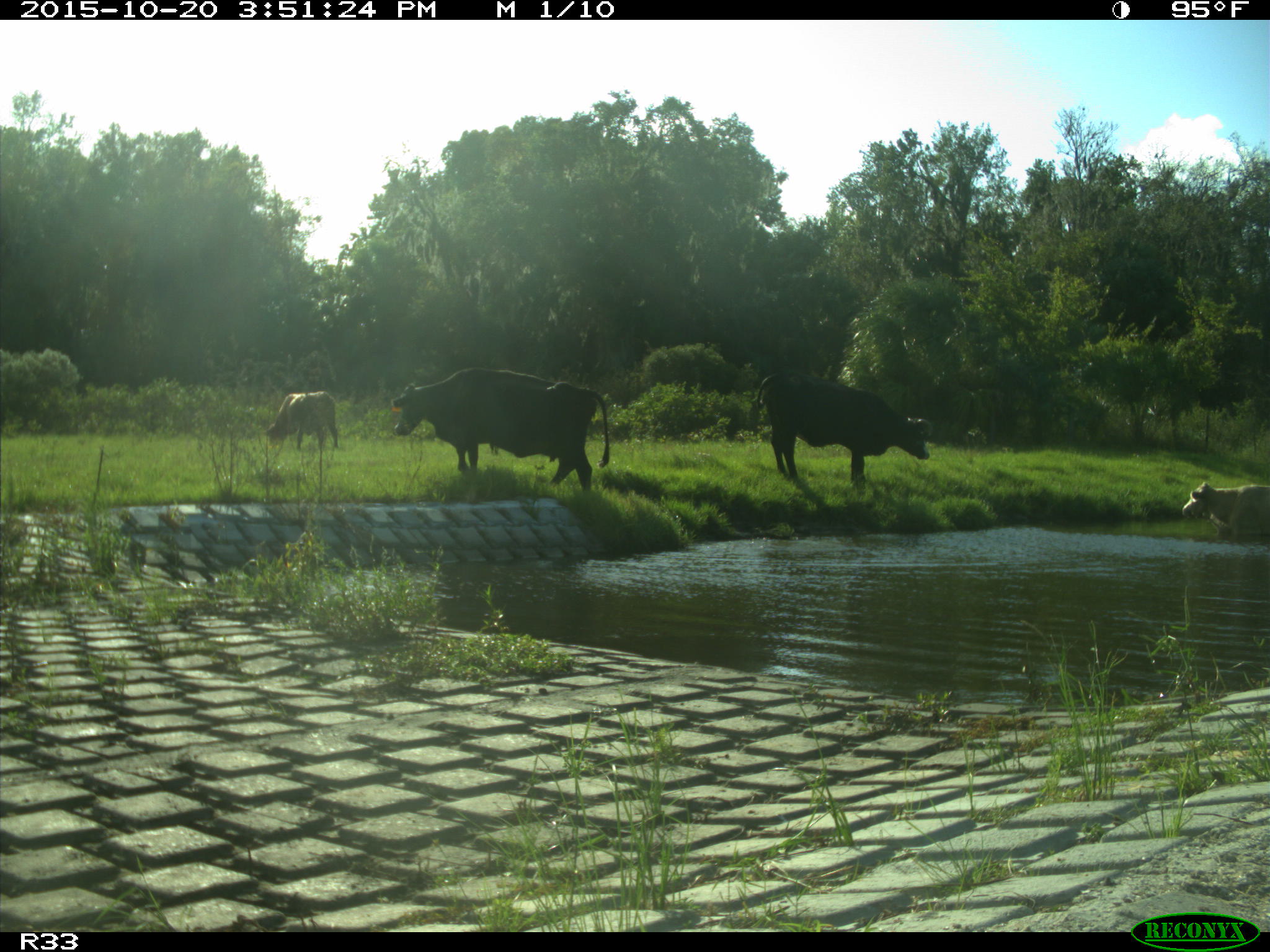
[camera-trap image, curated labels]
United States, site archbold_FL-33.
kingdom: Animalia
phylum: Chordata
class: Mammalia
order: Artiodactyla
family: Bovidae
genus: Bos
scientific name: Bos taurus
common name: domestic cow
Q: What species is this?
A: Bos taurus (domestic cow).